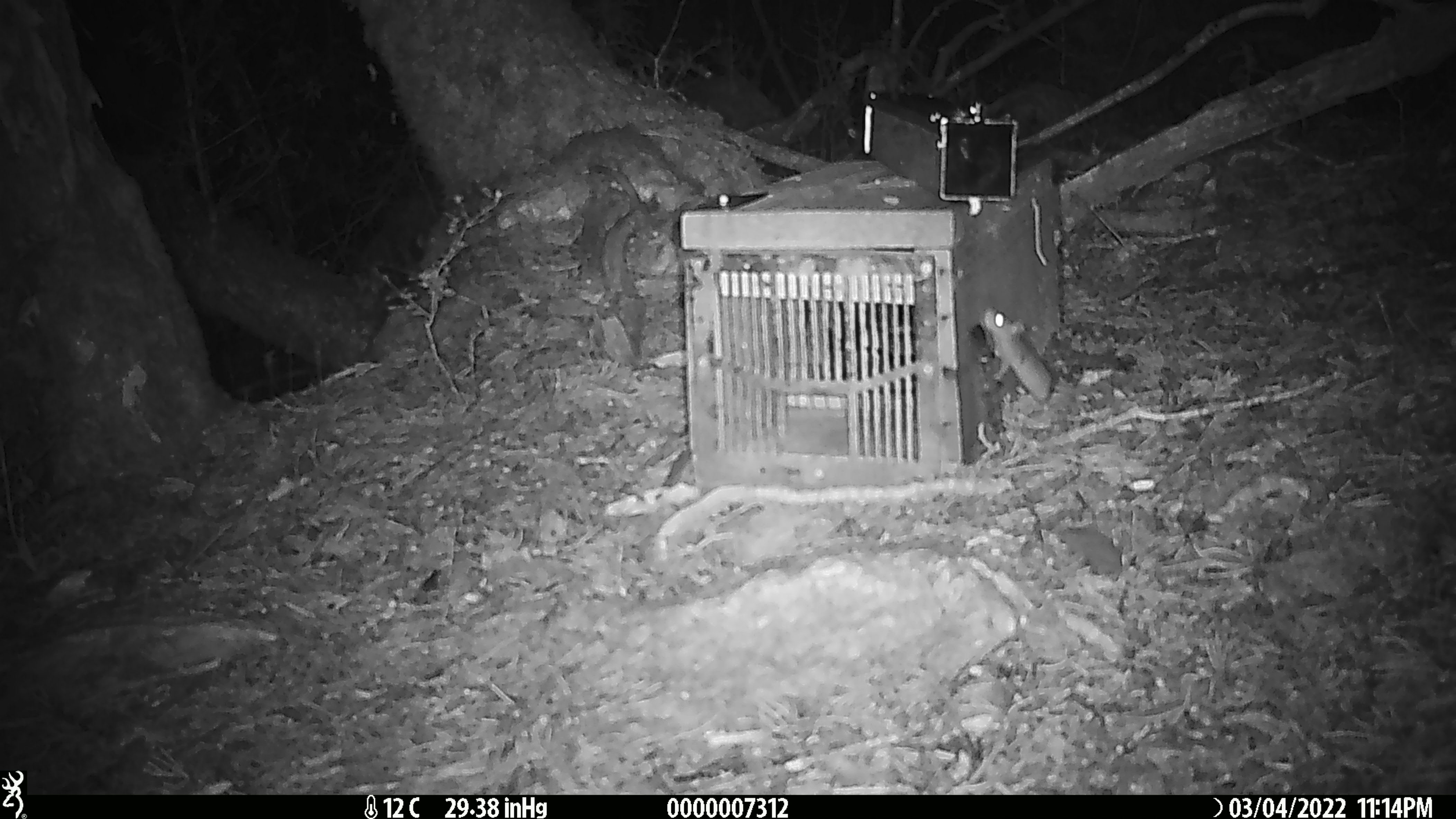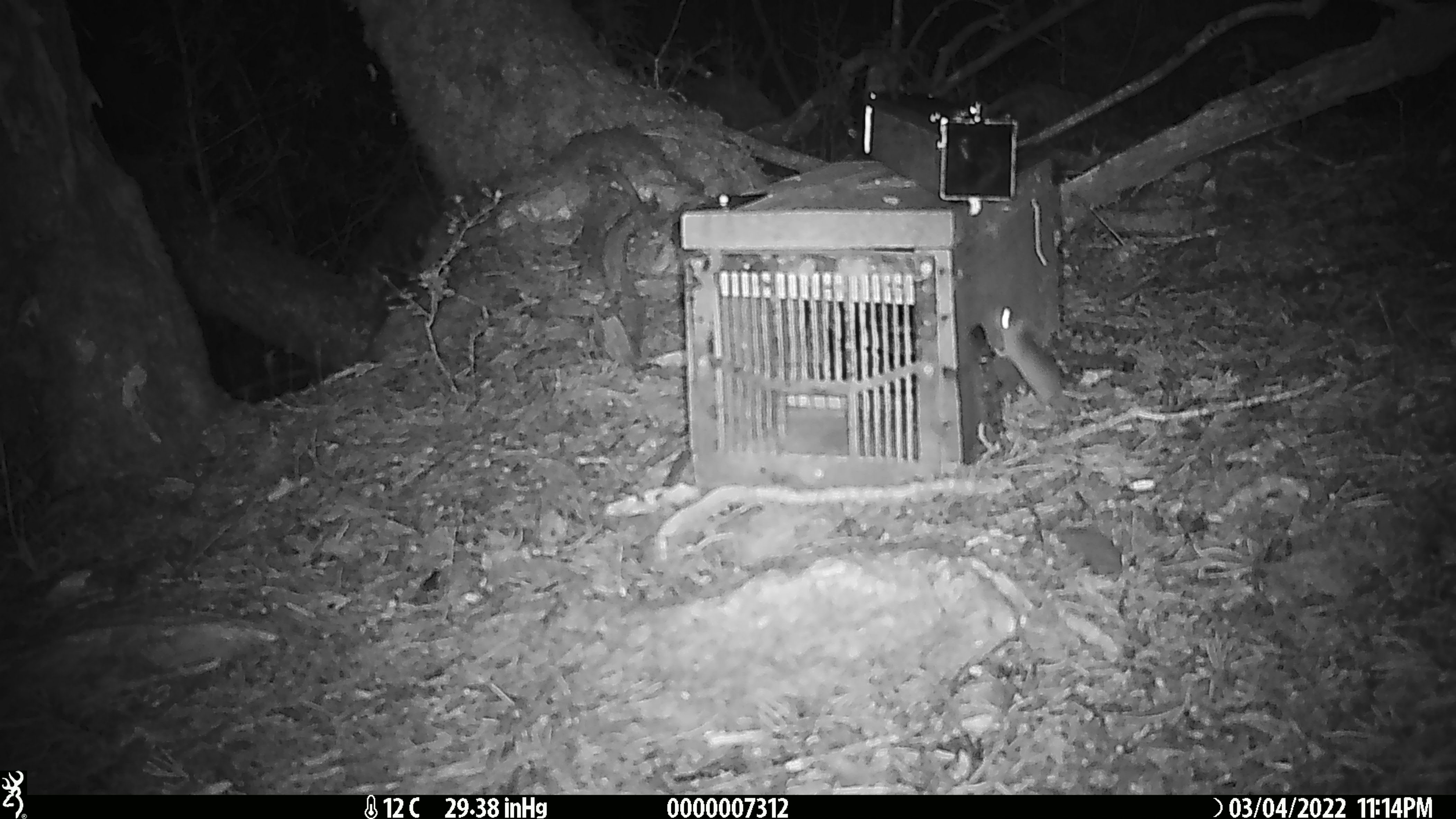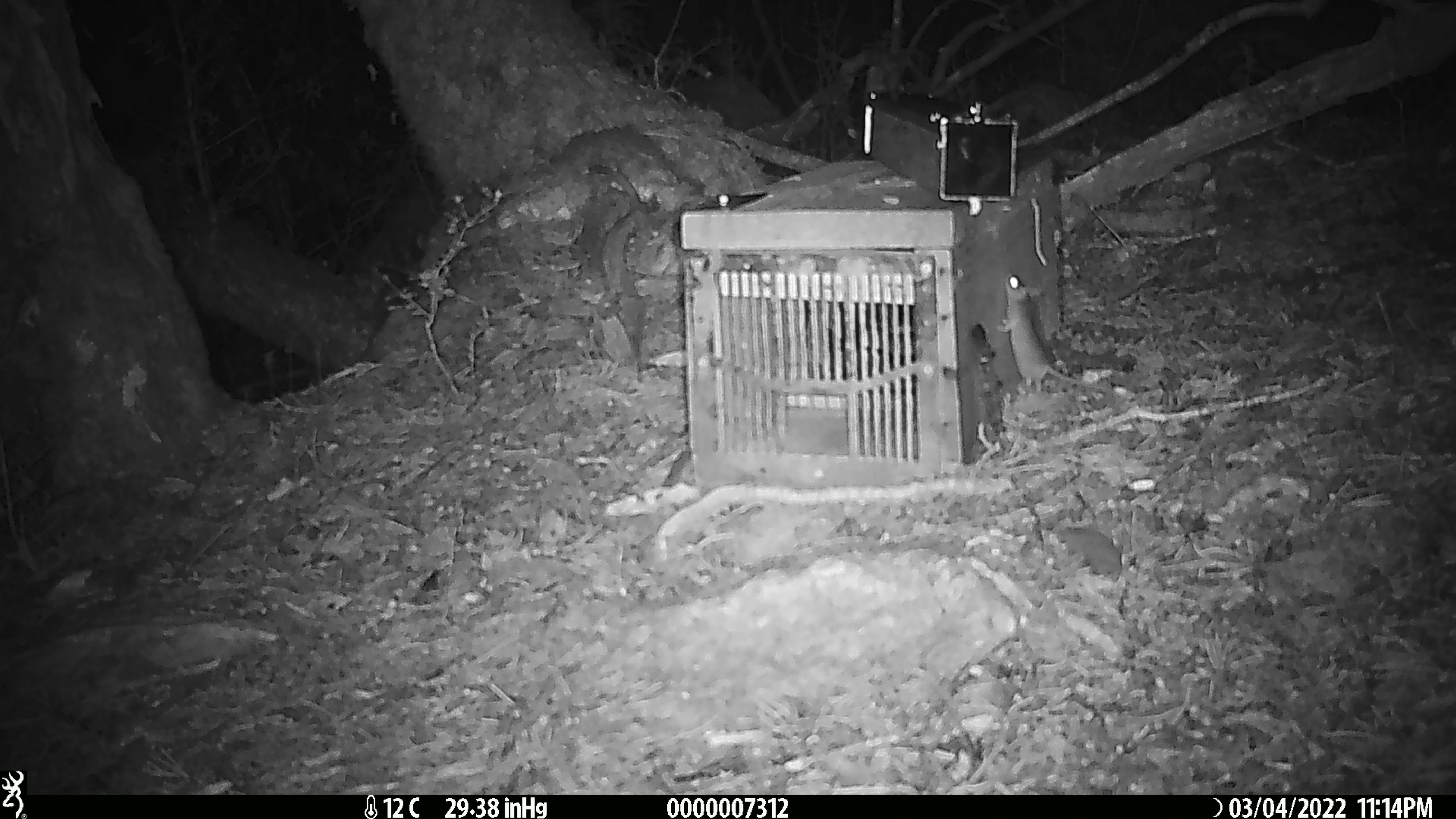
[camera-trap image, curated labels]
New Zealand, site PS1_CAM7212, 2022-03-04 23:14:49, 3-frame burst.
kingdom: Animalia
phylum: Chordata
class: Mammalia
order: Rodentia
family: Muridae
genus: Mus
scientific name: Mus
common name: mouse